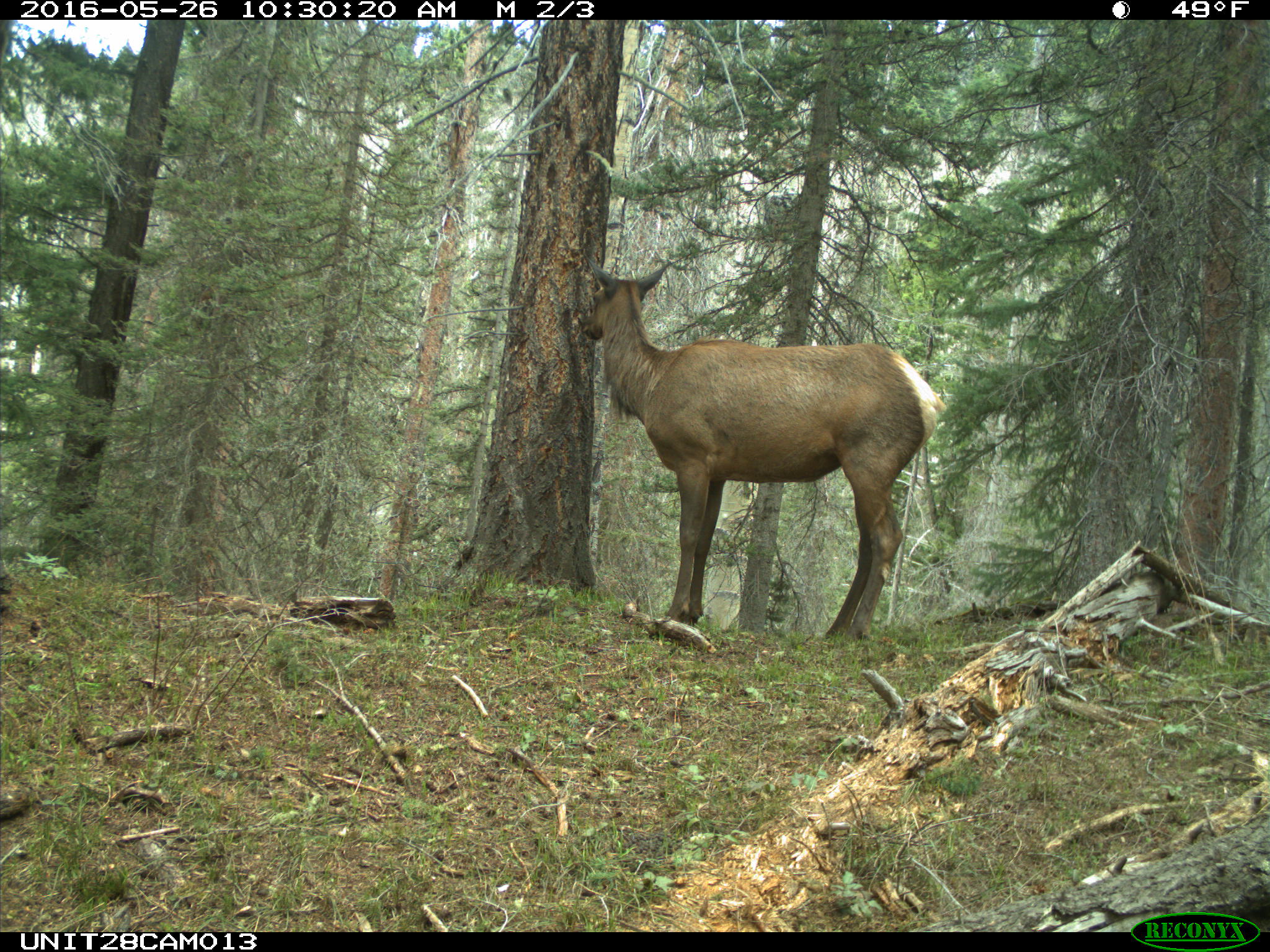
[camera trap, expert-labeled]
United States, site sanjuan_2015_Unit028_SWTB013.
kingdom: Animalia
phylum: Chordata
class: Mammalia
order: Artiodactyla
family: Cervidae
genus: Cervus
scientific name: Cervus elaphus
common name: red deer